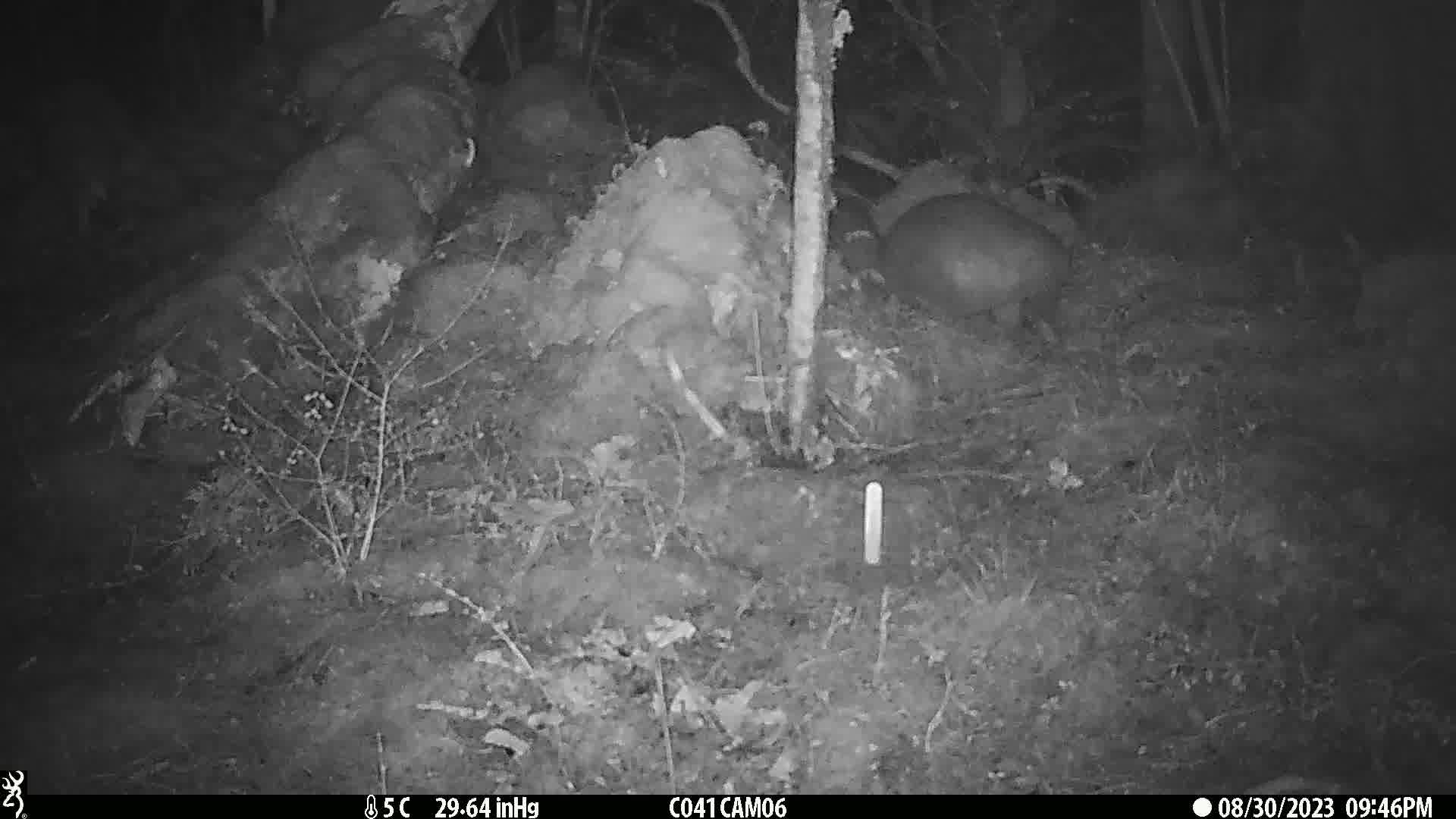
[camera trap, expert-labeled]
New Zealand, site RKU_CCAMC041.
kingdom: Animalia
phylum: Chordata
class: Mammalia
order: Diprotodontia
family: Phalangeridae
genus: Trichosurus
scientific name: Trichosurus vulpecula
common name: common brushtail possum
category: possum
Possum (common brushtail possum) (Trichosurus vulpecula).